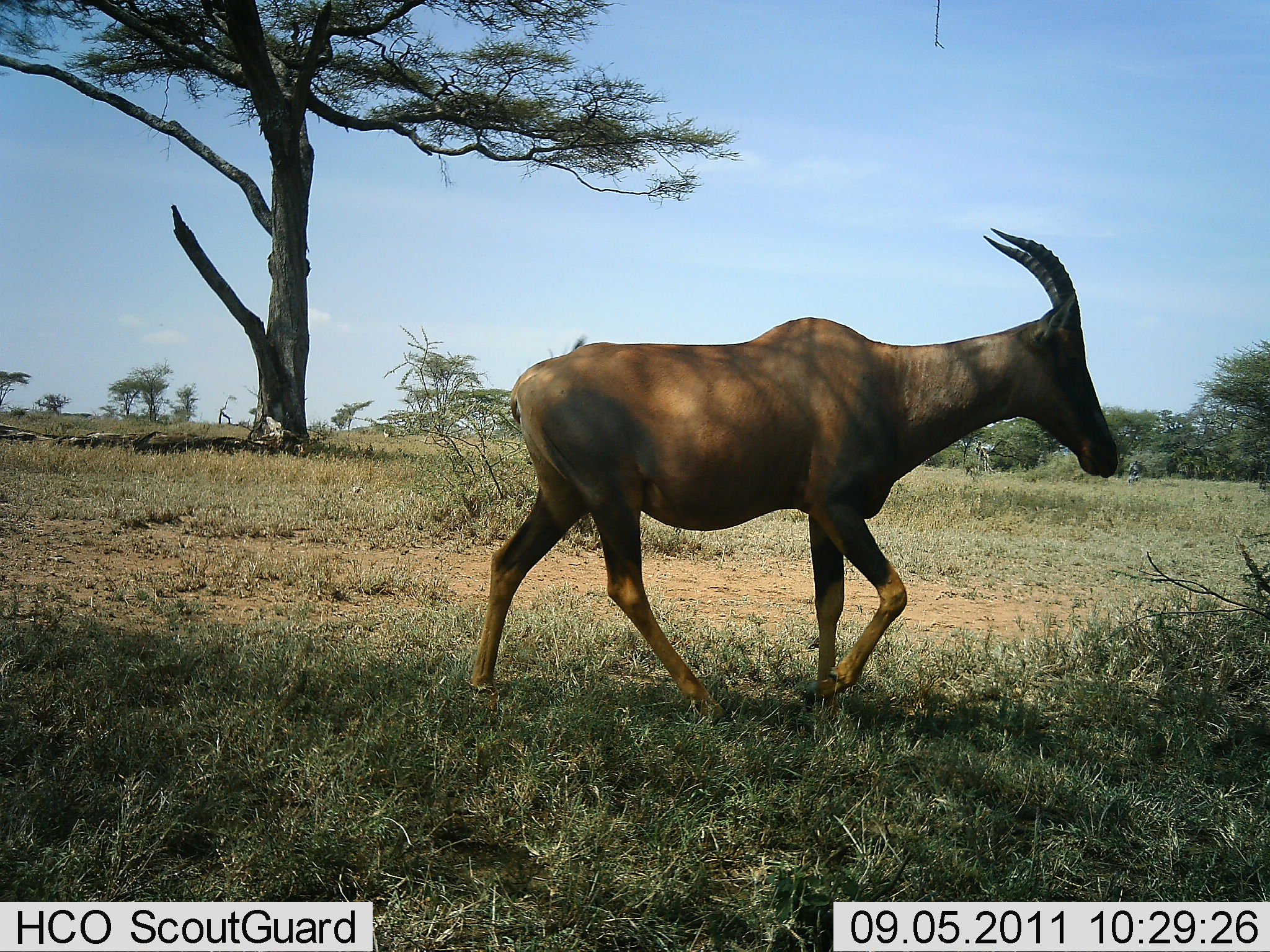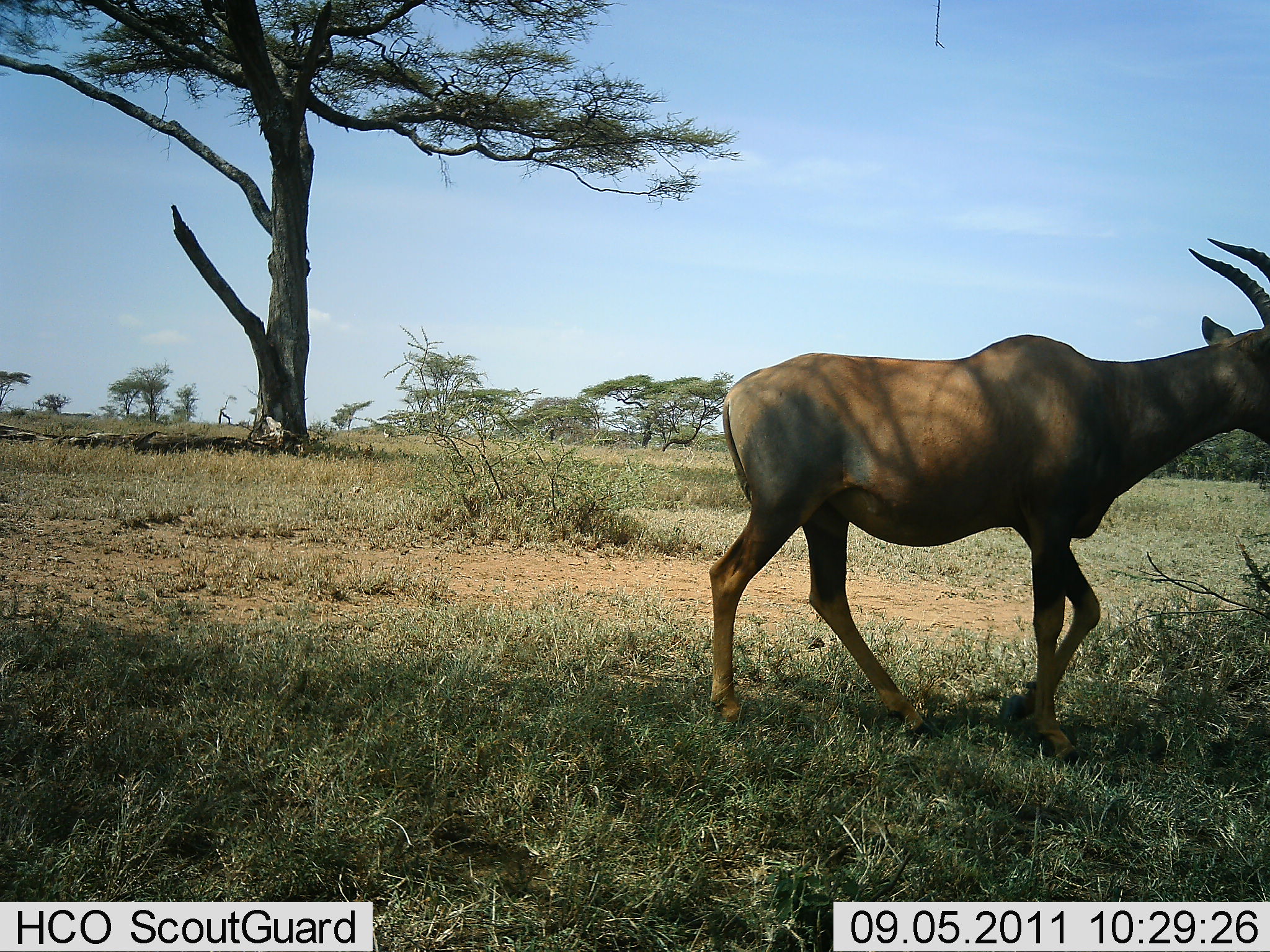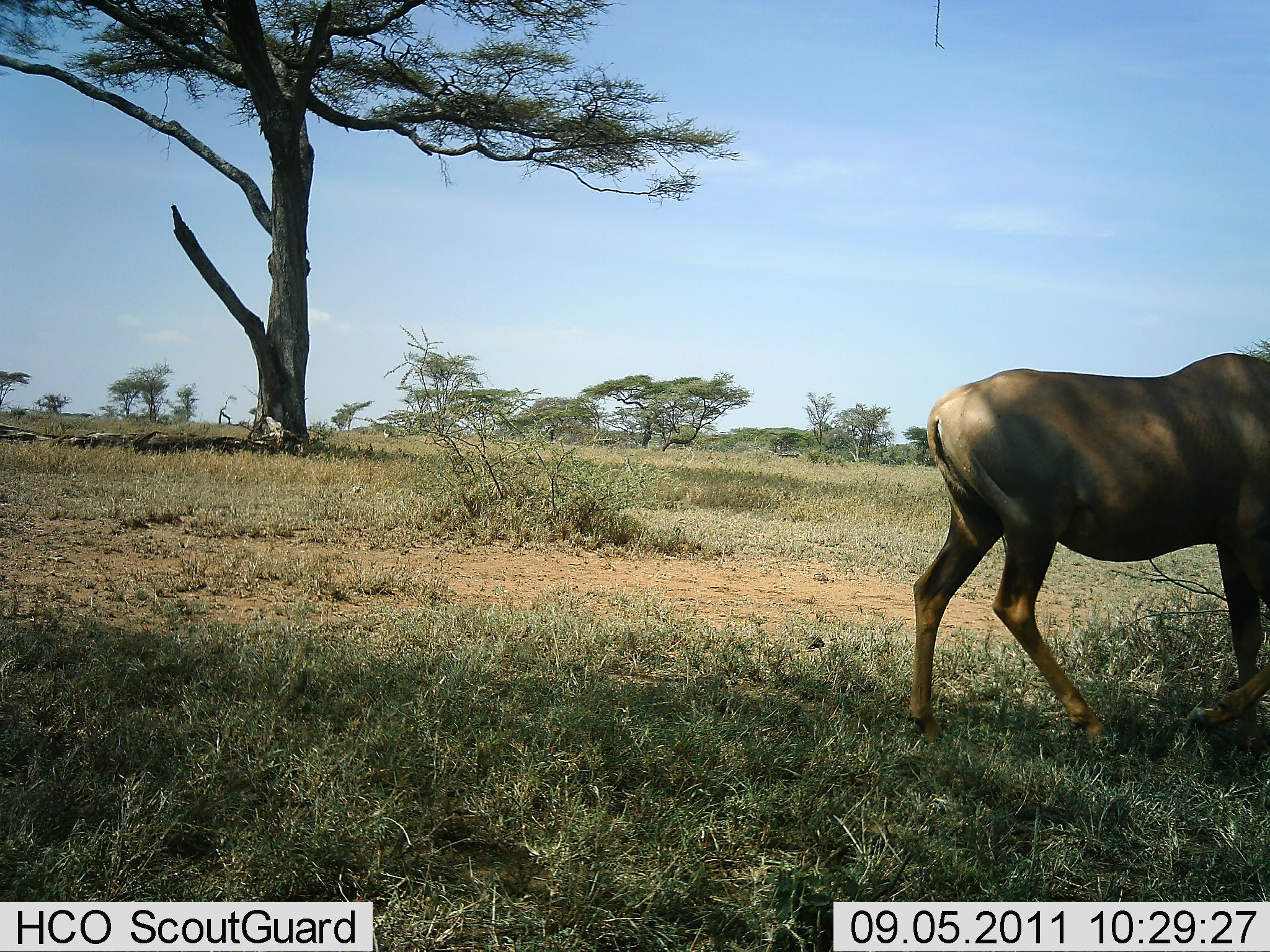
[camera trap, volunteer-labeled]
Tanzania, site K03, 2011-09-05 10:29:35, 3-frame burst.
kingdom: Animalia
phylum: Chordata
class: Mammalia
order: Artiodactyla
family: Bovidae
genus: Damaliscus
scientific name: Damaliscus lunatus jimela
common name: topi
Topi (Damaliscus lunatus jimela), count 1. Behavior (volunteer vote fractions): standing 0%, resting 0%, moving 92%, interacting 0%. Young present (vote fraction): 0%. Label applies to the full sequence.